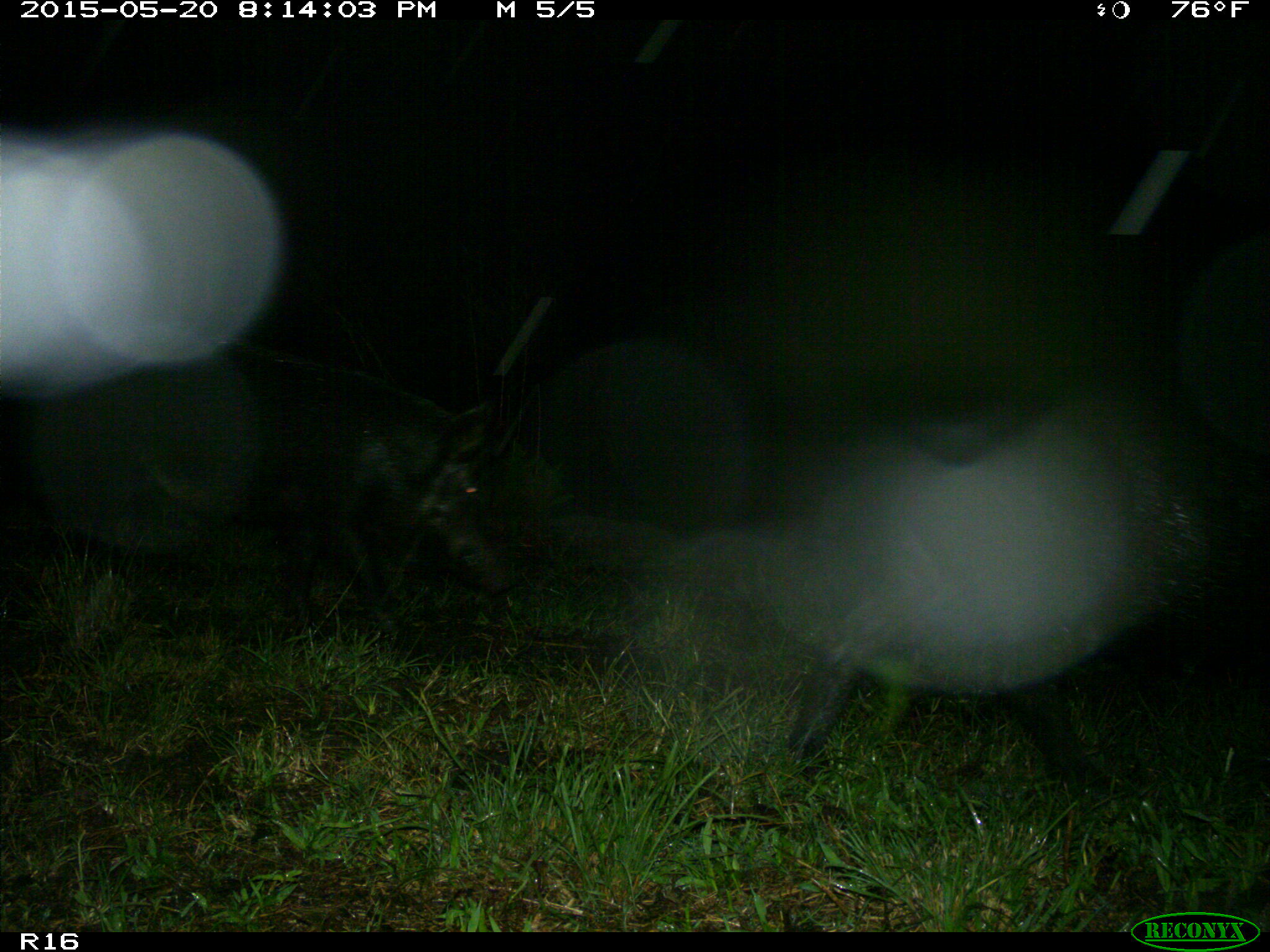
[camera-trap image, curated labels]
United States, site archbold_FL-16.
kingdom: Animalia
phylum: Chordata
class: Mammalia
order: Artiodactyla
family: Suidae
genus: Sus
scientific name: Sus scrofa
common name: wild boar